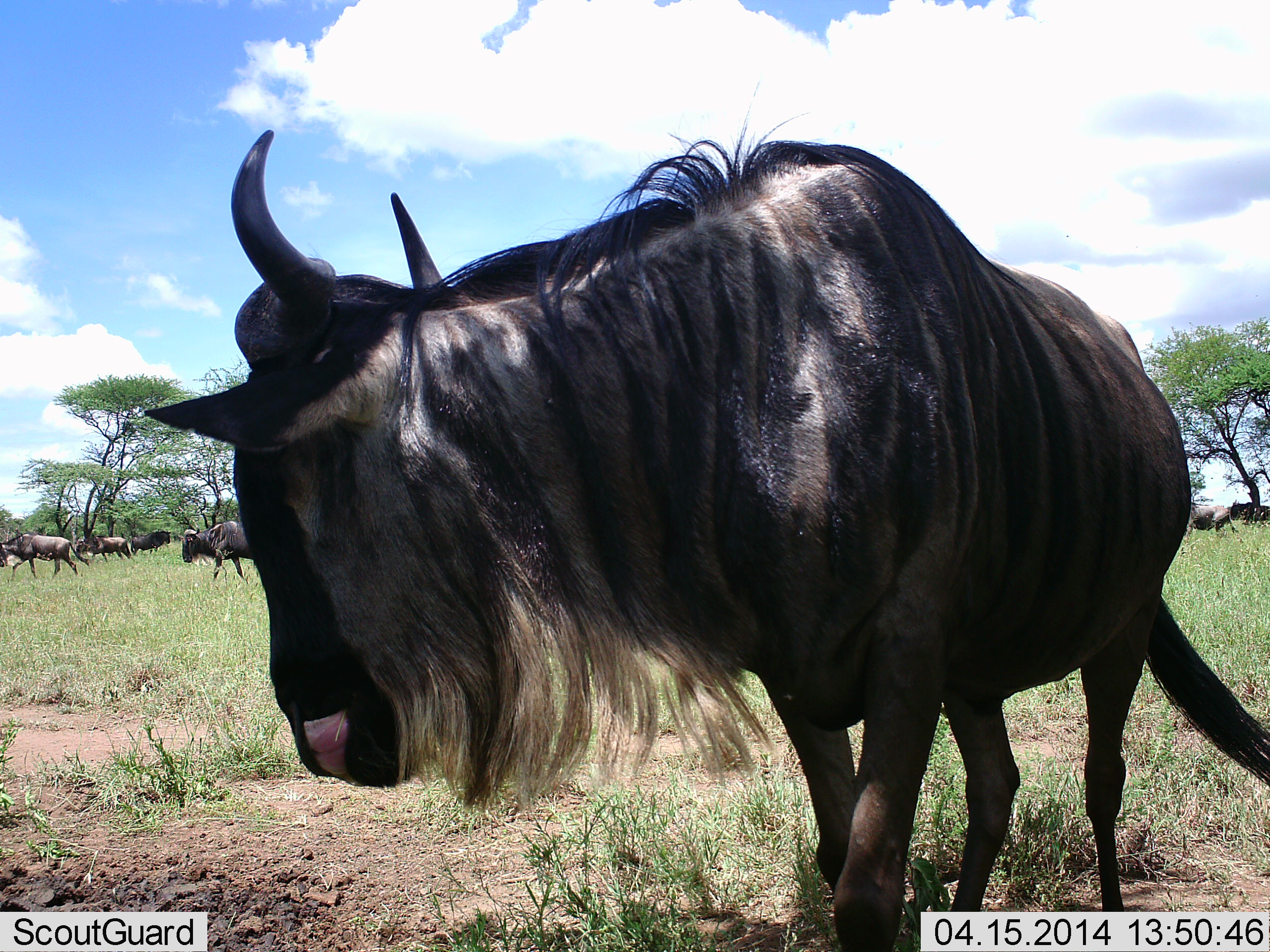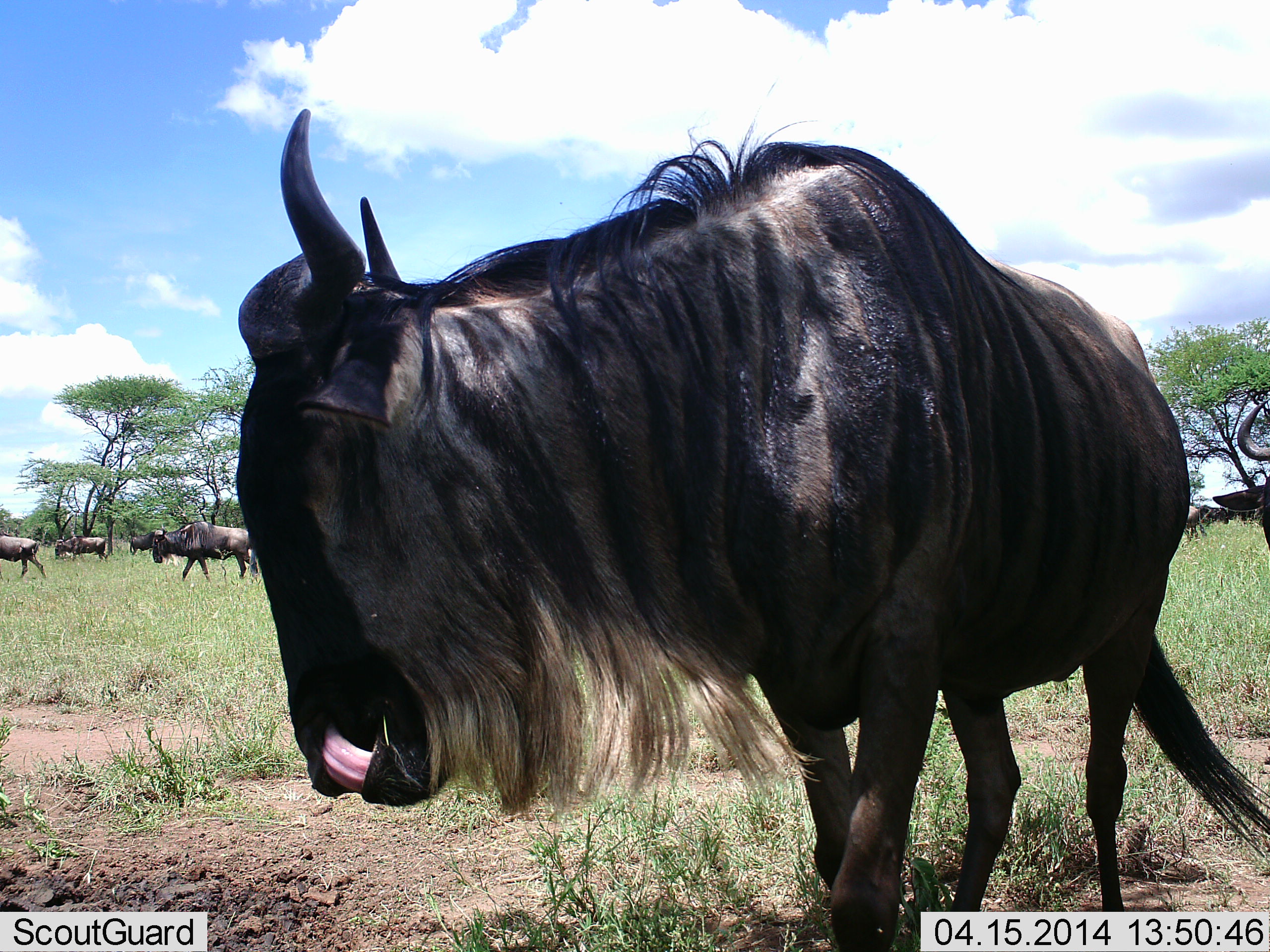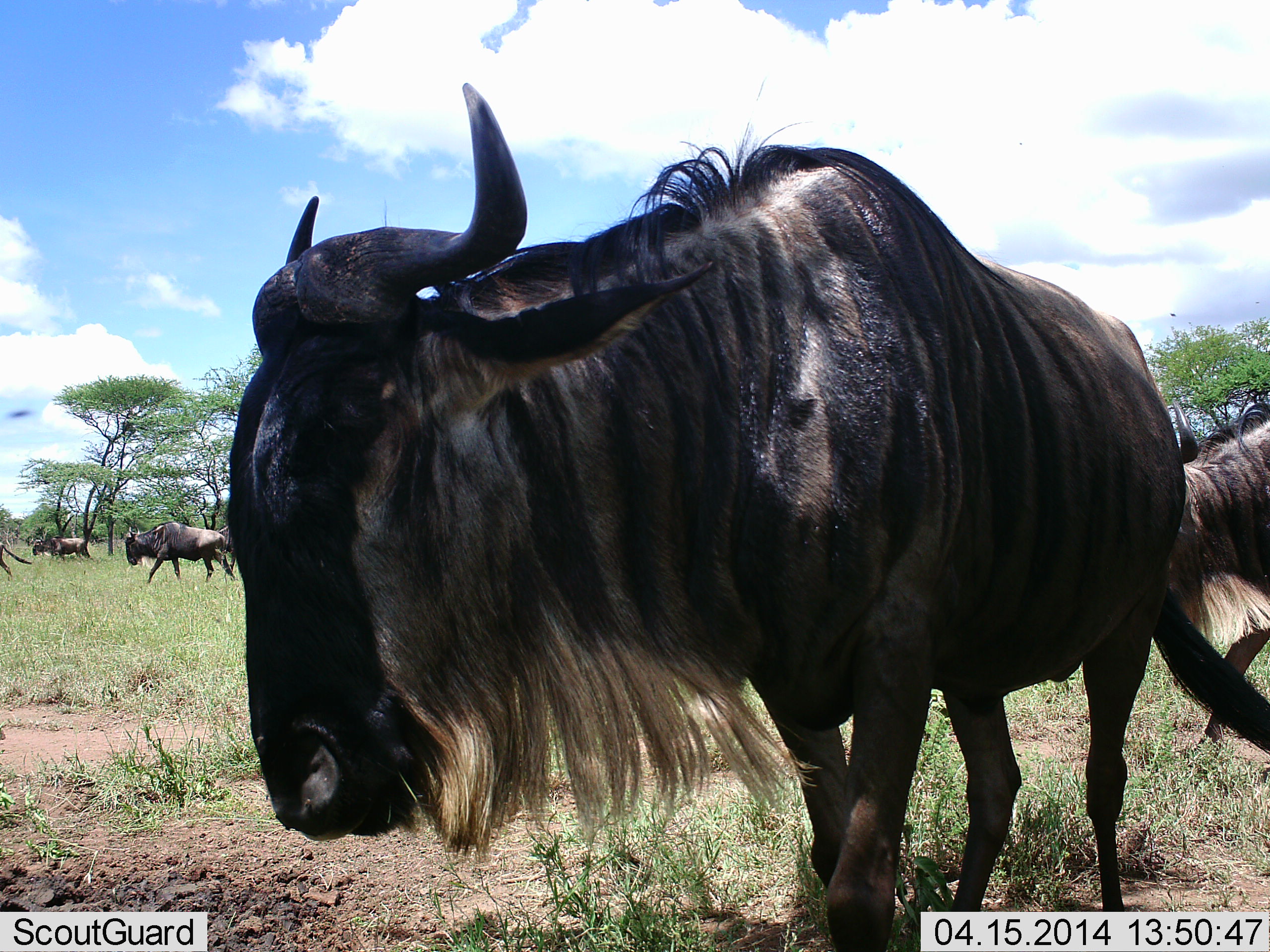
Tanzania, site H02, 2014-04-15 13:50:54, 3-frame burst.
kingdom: Animalia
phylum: Chordata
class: Mammalia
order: Artiodactyla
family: Bovidae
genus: Connochaetes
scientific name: Connochaetes taurinus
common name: blue wildebeest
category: wildebeest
Wildebeest (blue wildebeest) (Connochaetes taurinus), count 11-50. Behavior (volunteer vote fractions): standing 50%, resting 0%, moving 90%, interacting 0%. Young present (vote fraction): 0%. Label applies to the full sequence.